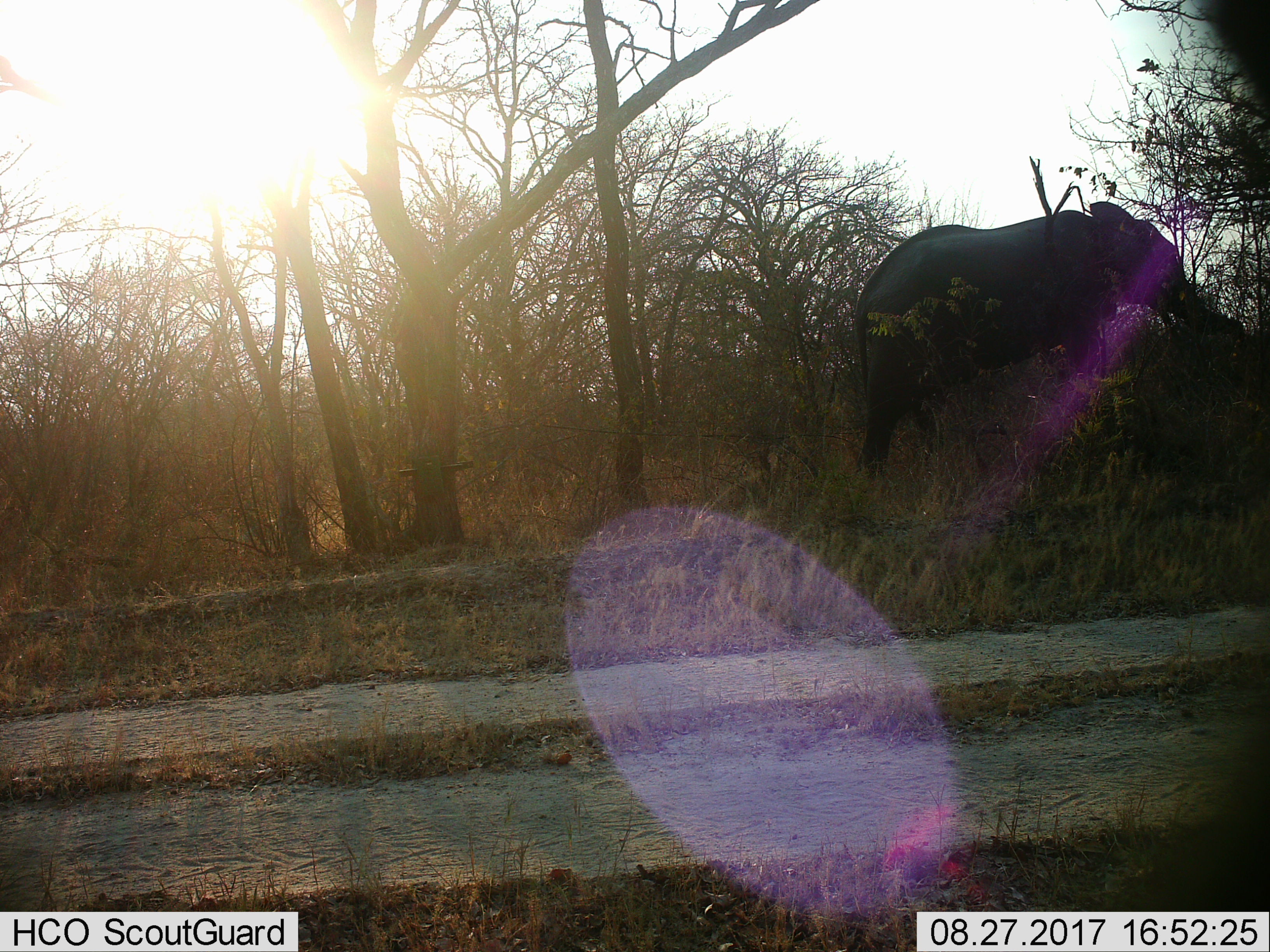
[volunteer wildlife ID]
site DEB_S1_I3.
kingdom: Animalia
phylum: Chordata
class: Mammalia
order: Proboscidea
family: Elephantidae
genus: Loxodonta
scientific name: Loxodonta africana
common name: african bush elephant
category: elephant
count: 1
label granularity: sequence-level